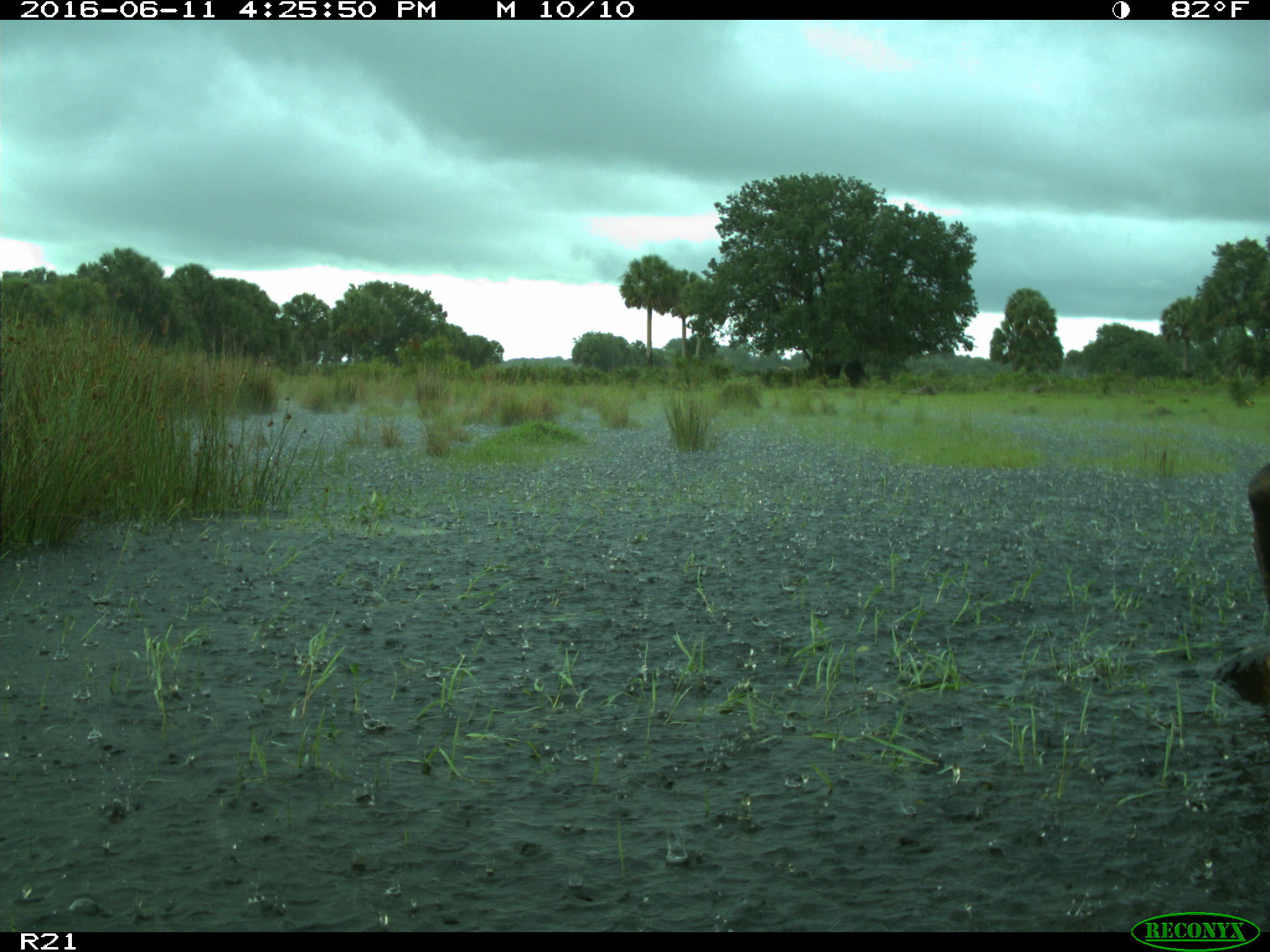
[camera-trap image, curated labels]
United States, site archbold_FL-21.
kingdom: Animalia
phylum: Chordata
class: Mammalia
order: Artiodactyla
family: Bovidae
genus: Bos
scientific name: Bos taurus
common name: domestic cow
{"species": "Bos taurus (domestic cow)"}